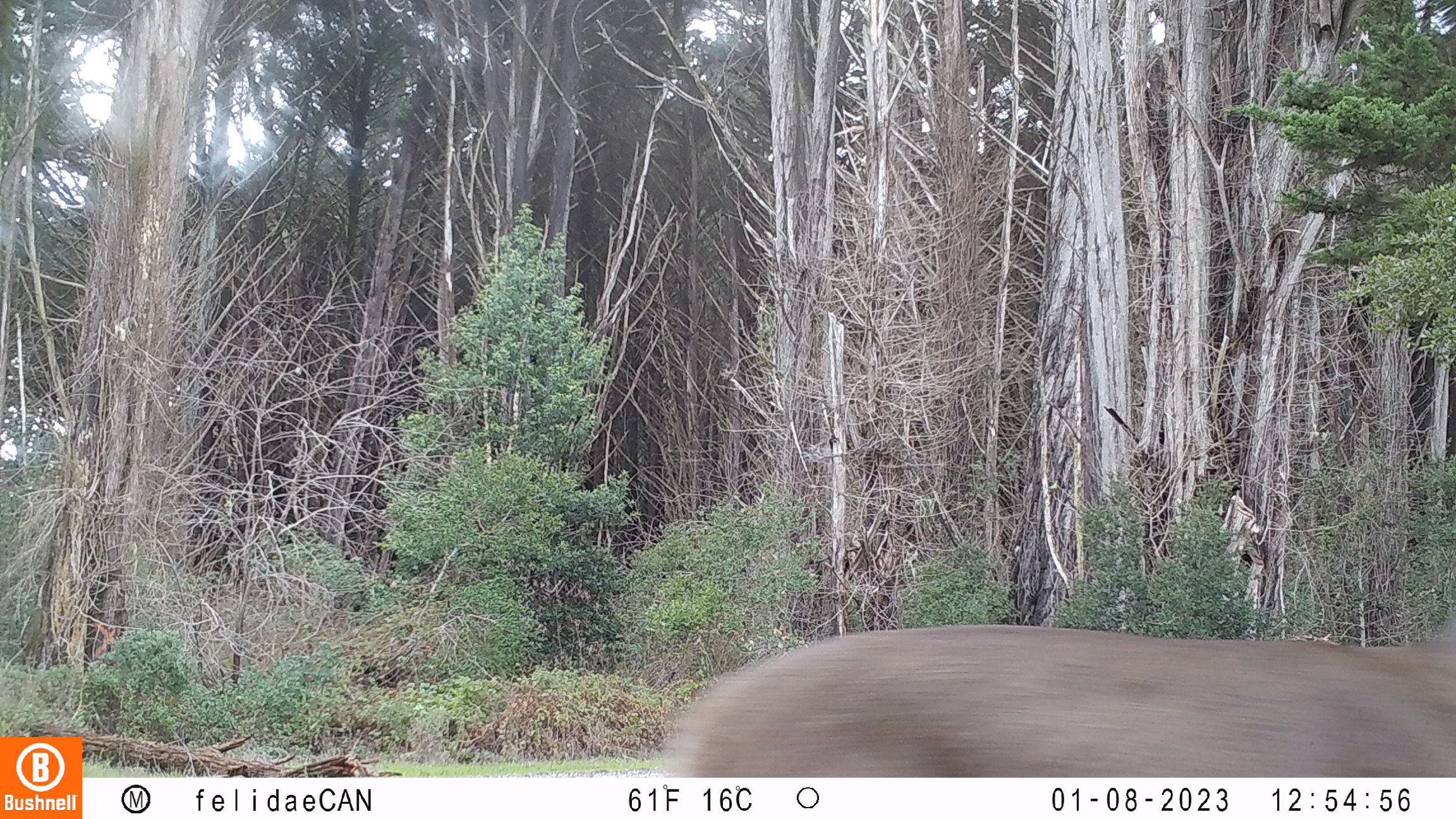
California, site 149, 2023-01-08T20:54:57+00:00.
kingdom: Animalia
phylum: Chordata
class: Mammalia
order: Artiodactyla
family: Cervidae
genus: Odocoileus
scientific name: Odocoileus hemionus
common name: mule deer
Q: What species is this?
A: Mule deer (Odocoileus hemionus).